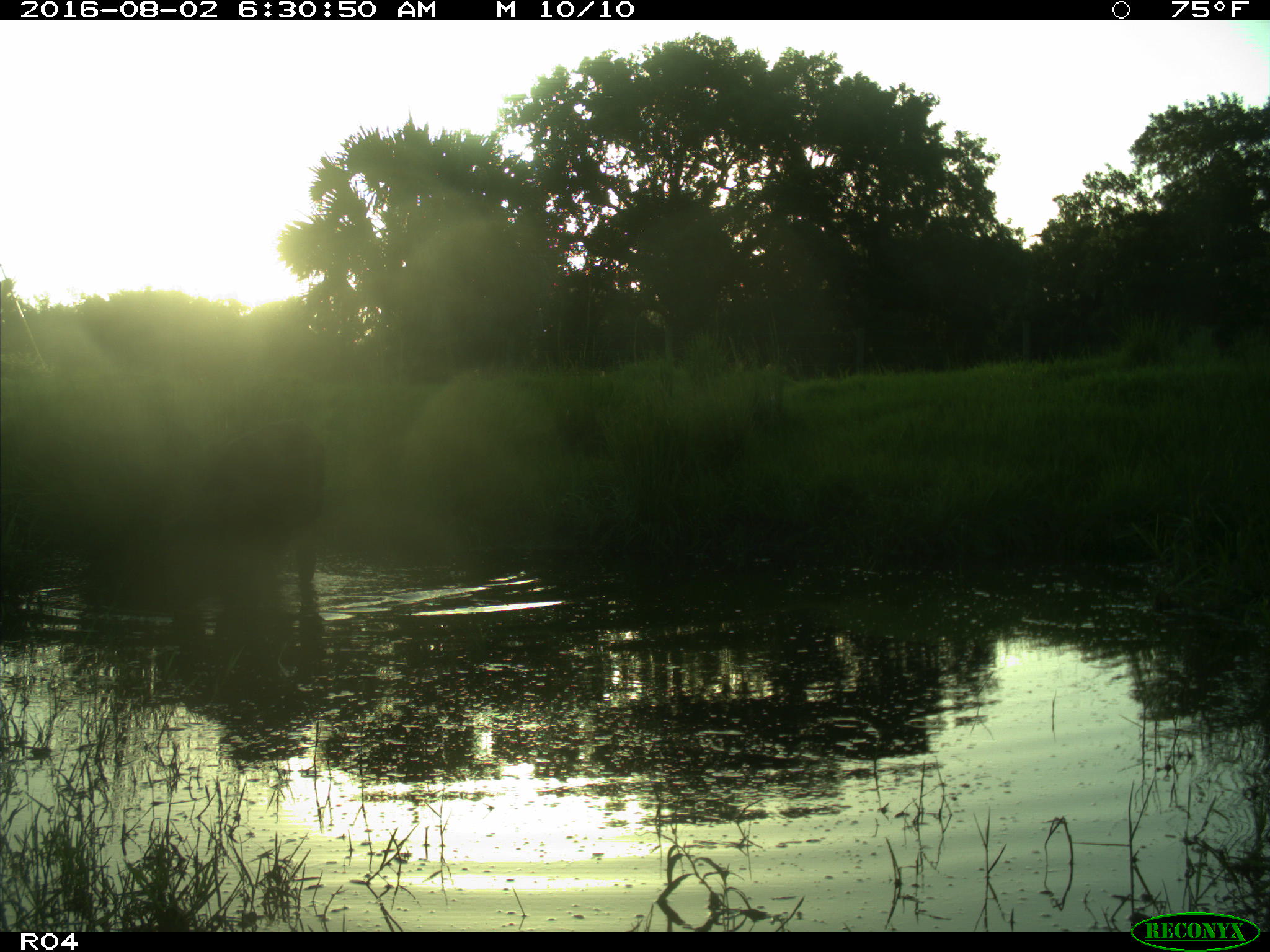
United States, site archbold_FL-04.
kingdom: Animalia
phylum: Chordata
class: Mammalia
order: Artiodactyla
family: Bovidae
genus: Bos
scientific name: Bos taurus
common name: domestic cow